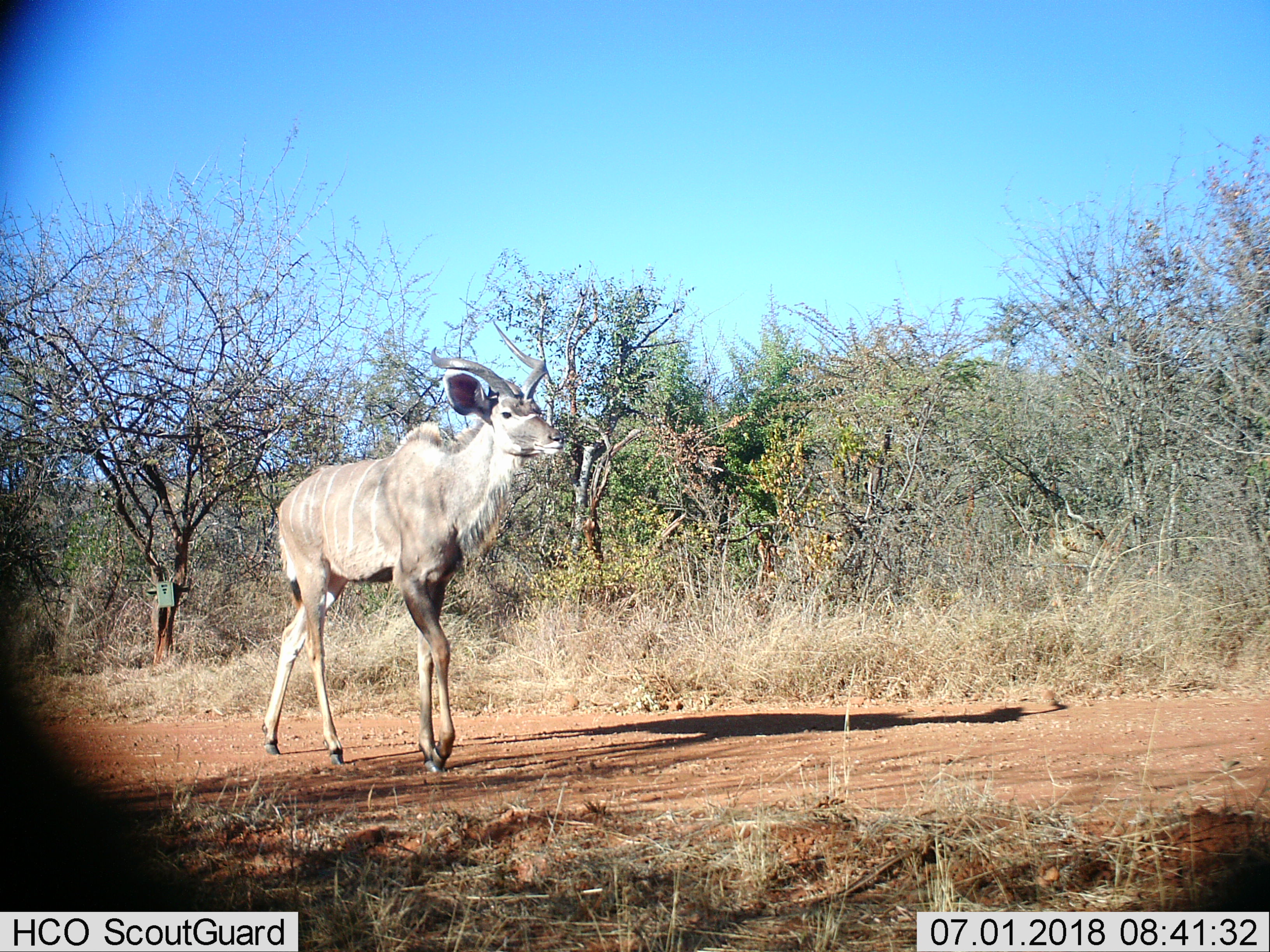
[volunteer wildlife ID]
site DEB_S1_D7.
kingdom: Animalia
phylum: Chordata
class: Mammalia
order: Artiodactyla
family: Bovidae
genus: Tragelaphus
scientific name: Tragelaphus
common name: kudu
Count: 1.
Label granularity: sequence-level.